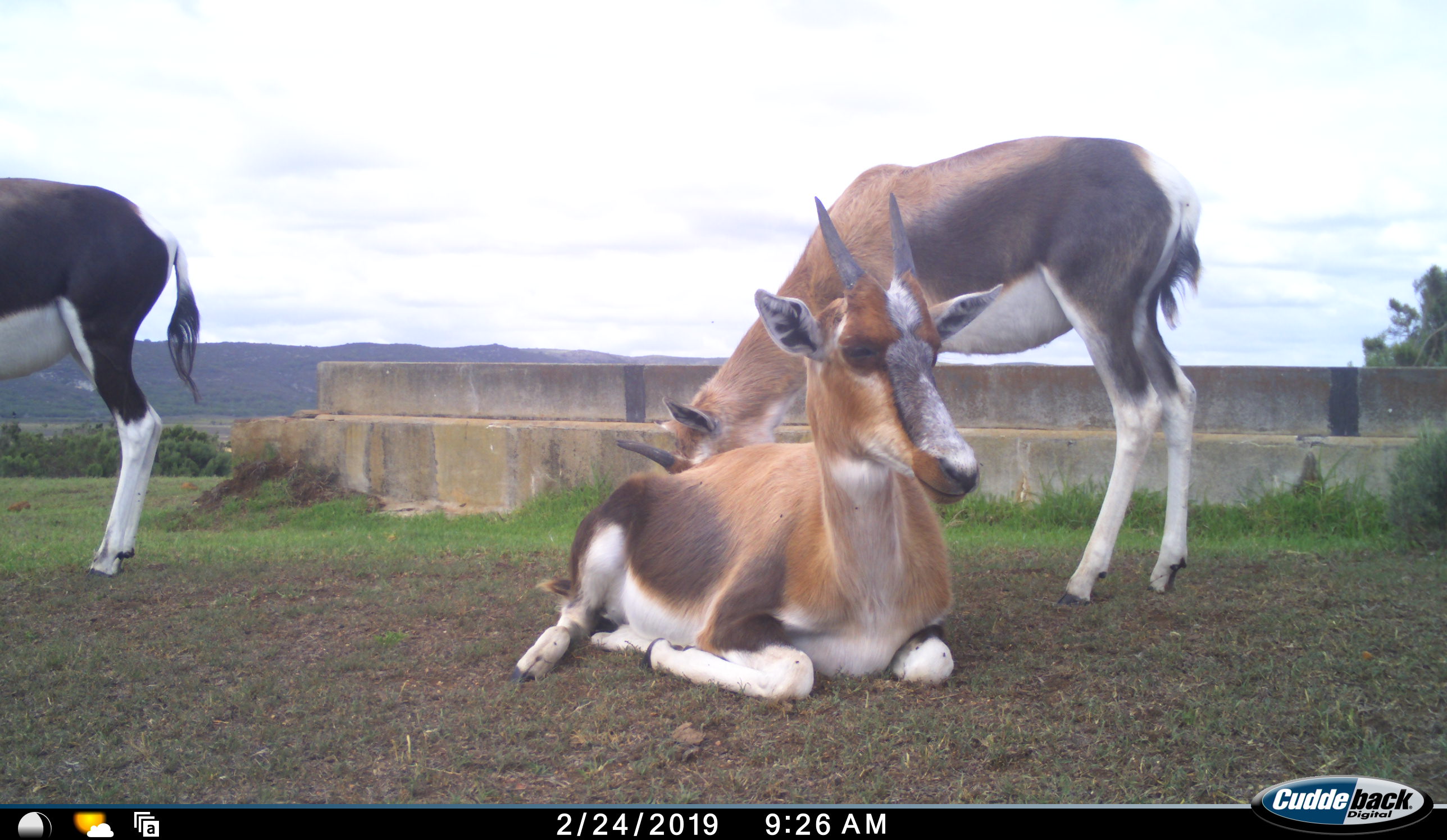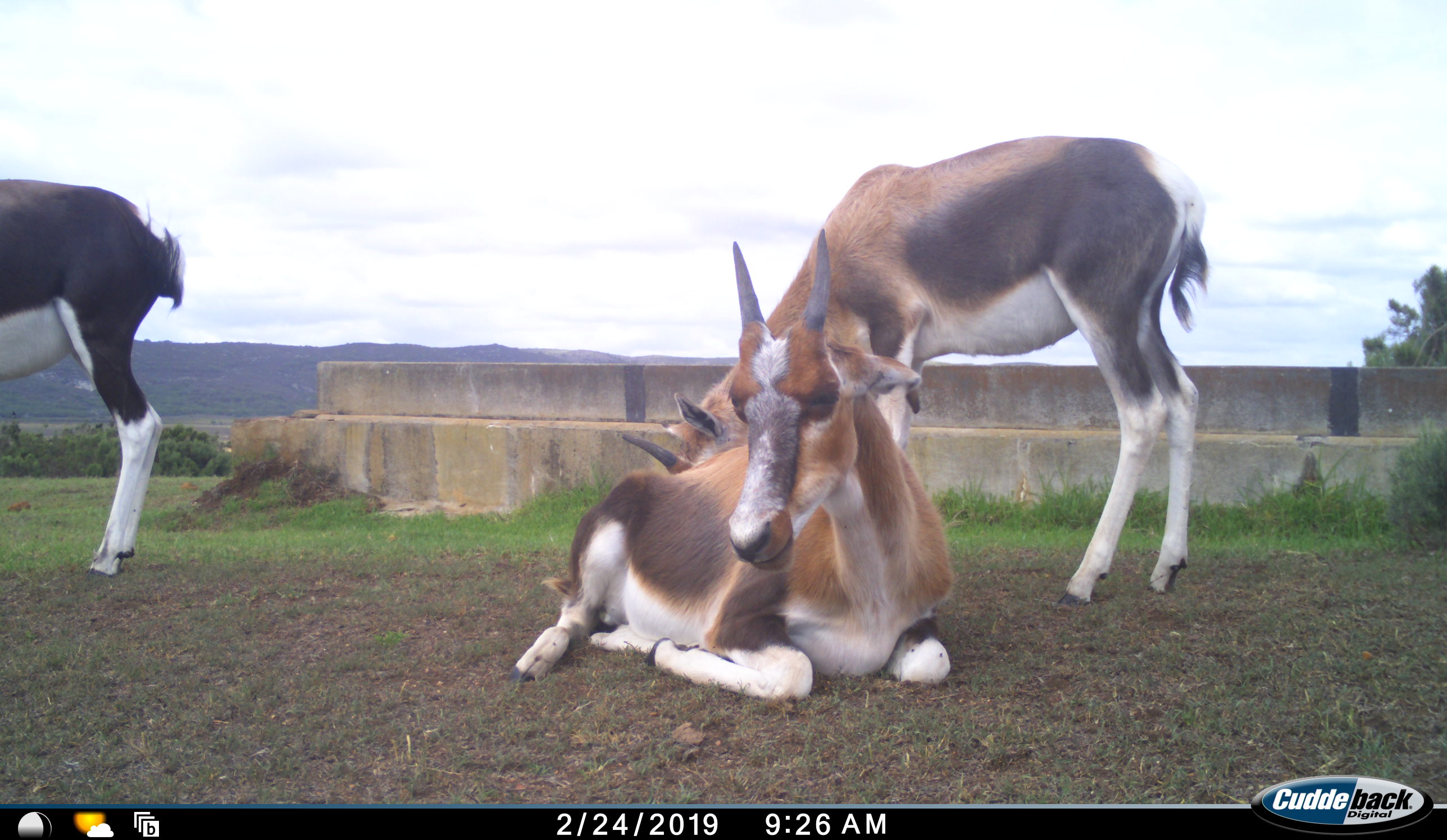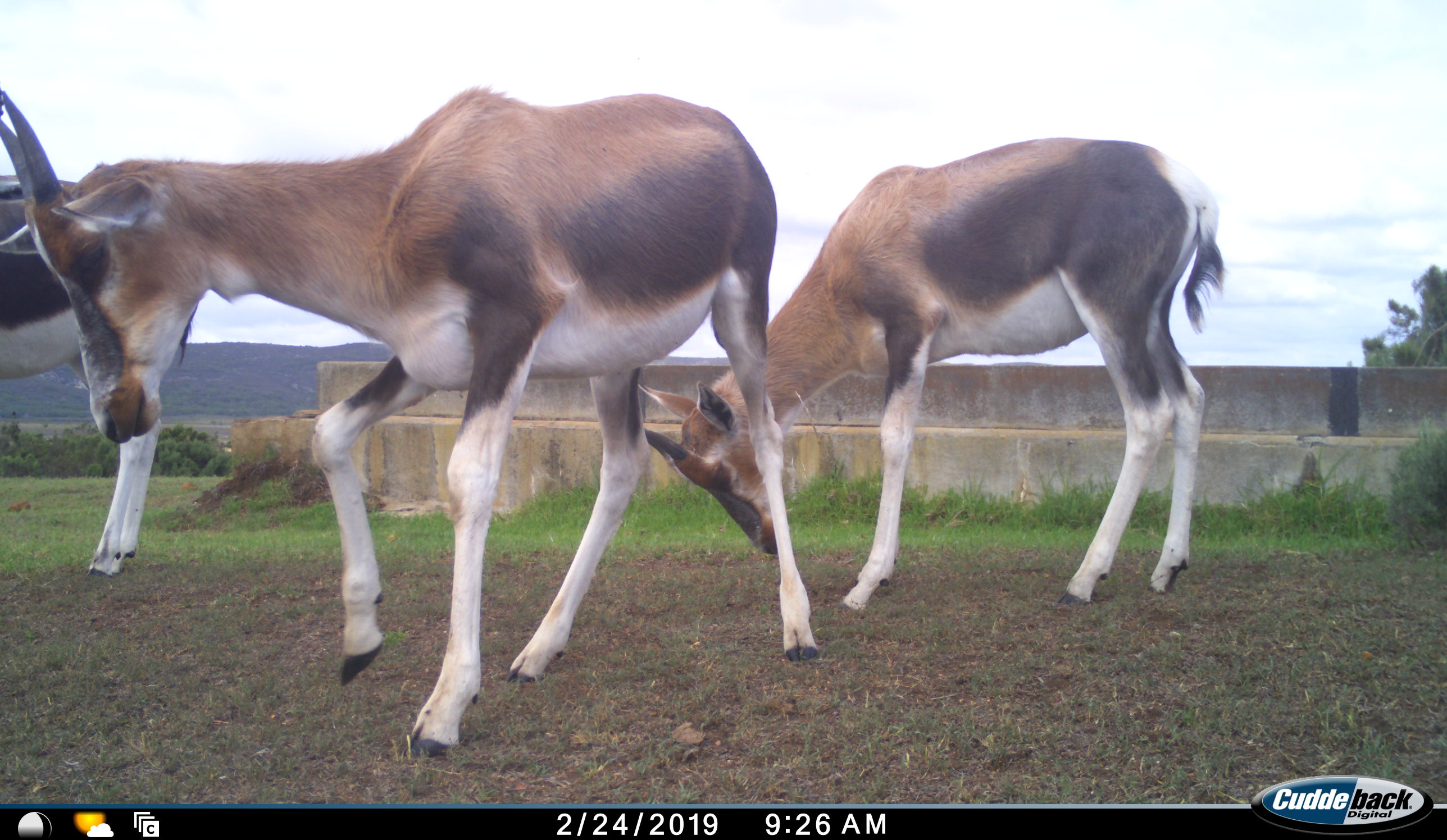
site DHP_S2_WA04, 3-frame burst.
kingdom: Animalia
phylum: Chordata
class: Mammalia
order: Artiodactyla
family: Bovidae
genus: Damaliscus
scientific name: Damaliscus pygargus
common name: bontebok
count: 3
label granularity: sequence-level